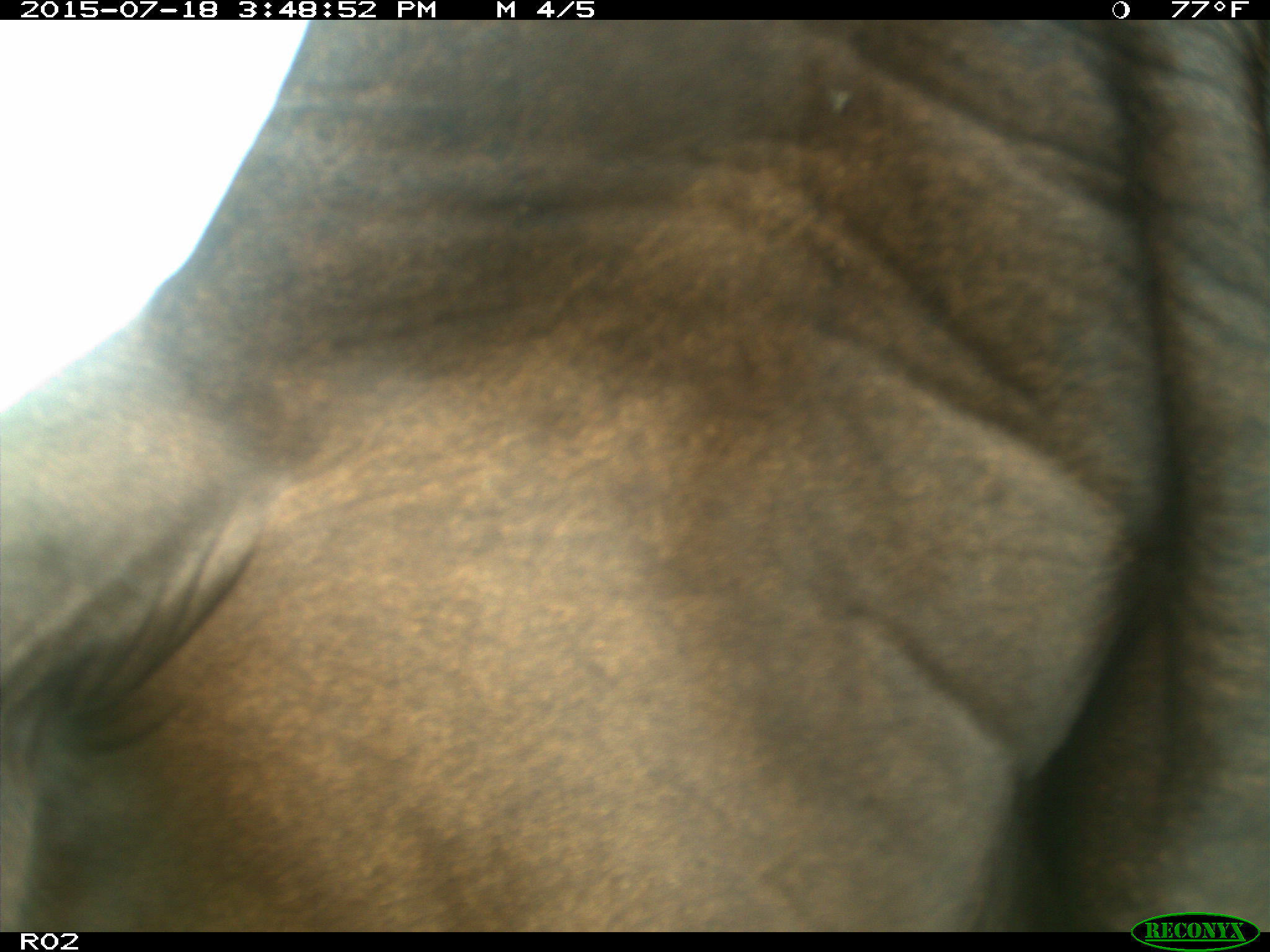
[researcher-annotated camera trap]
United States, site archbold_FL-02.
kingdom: Animalia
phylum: Chordata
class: Mammalia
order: Artiodactyla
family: Bovidae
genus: Bos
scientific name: Bos taurus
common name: domestic cow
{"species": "Bos taurus (domestic cow)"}